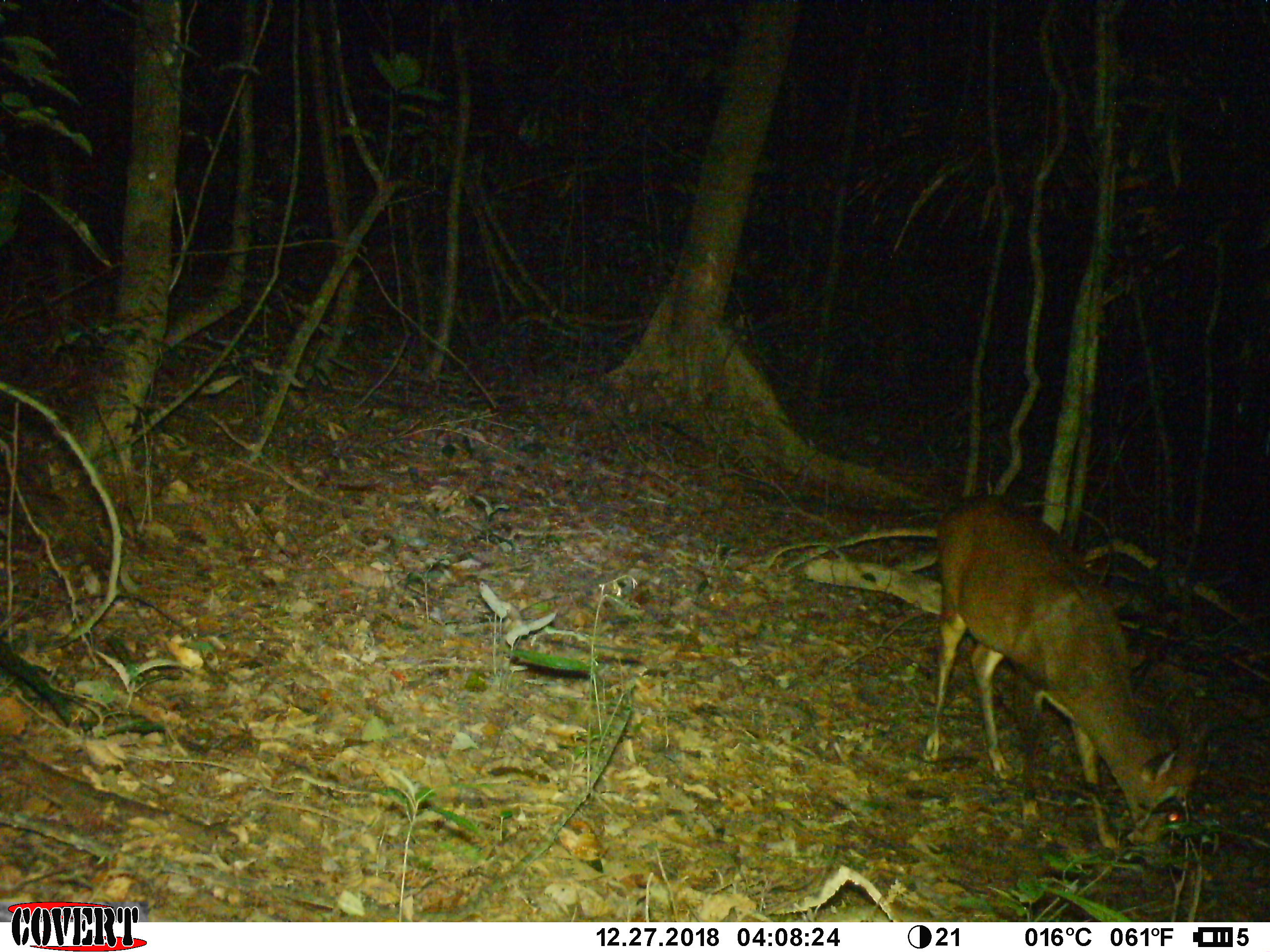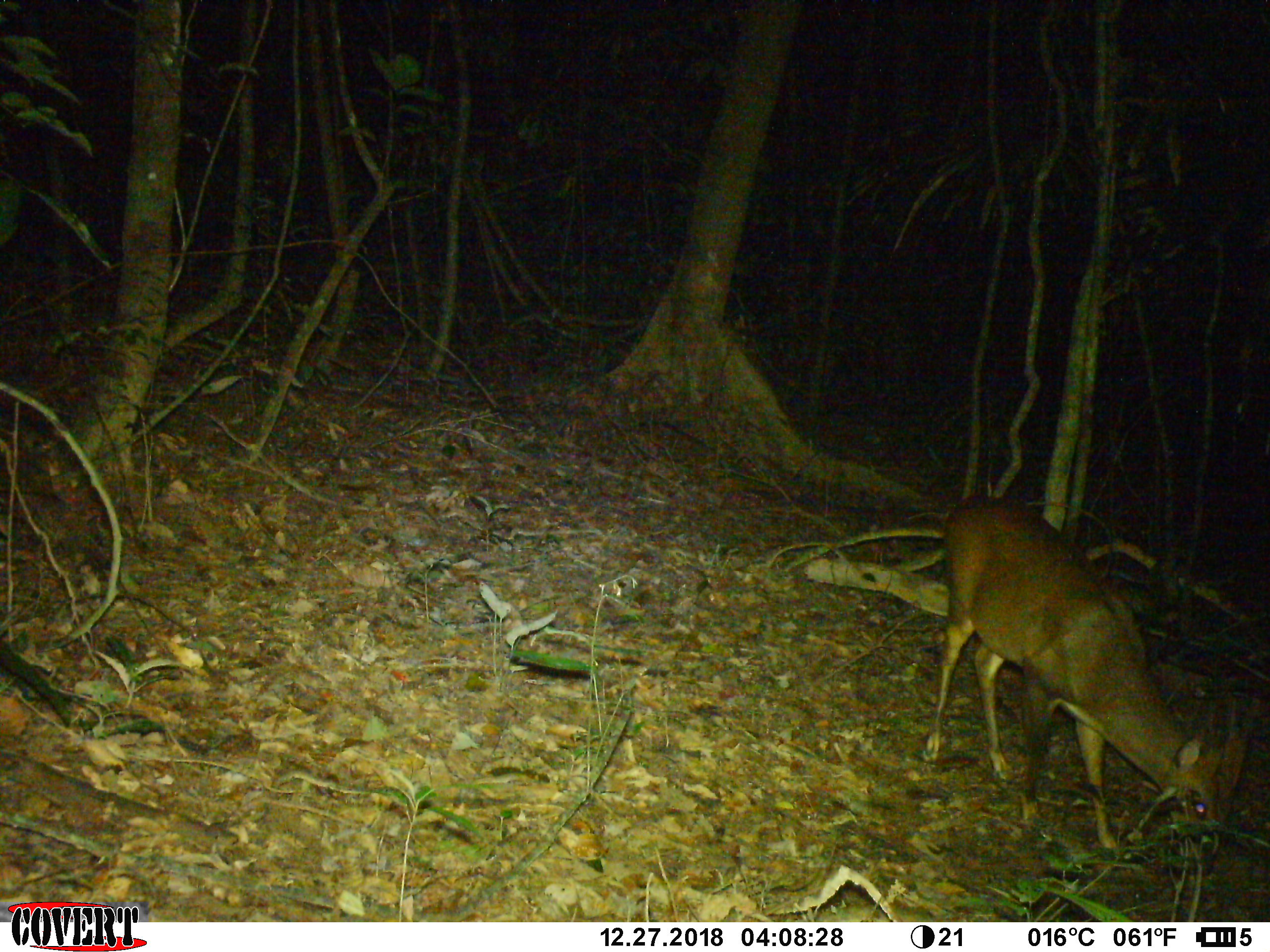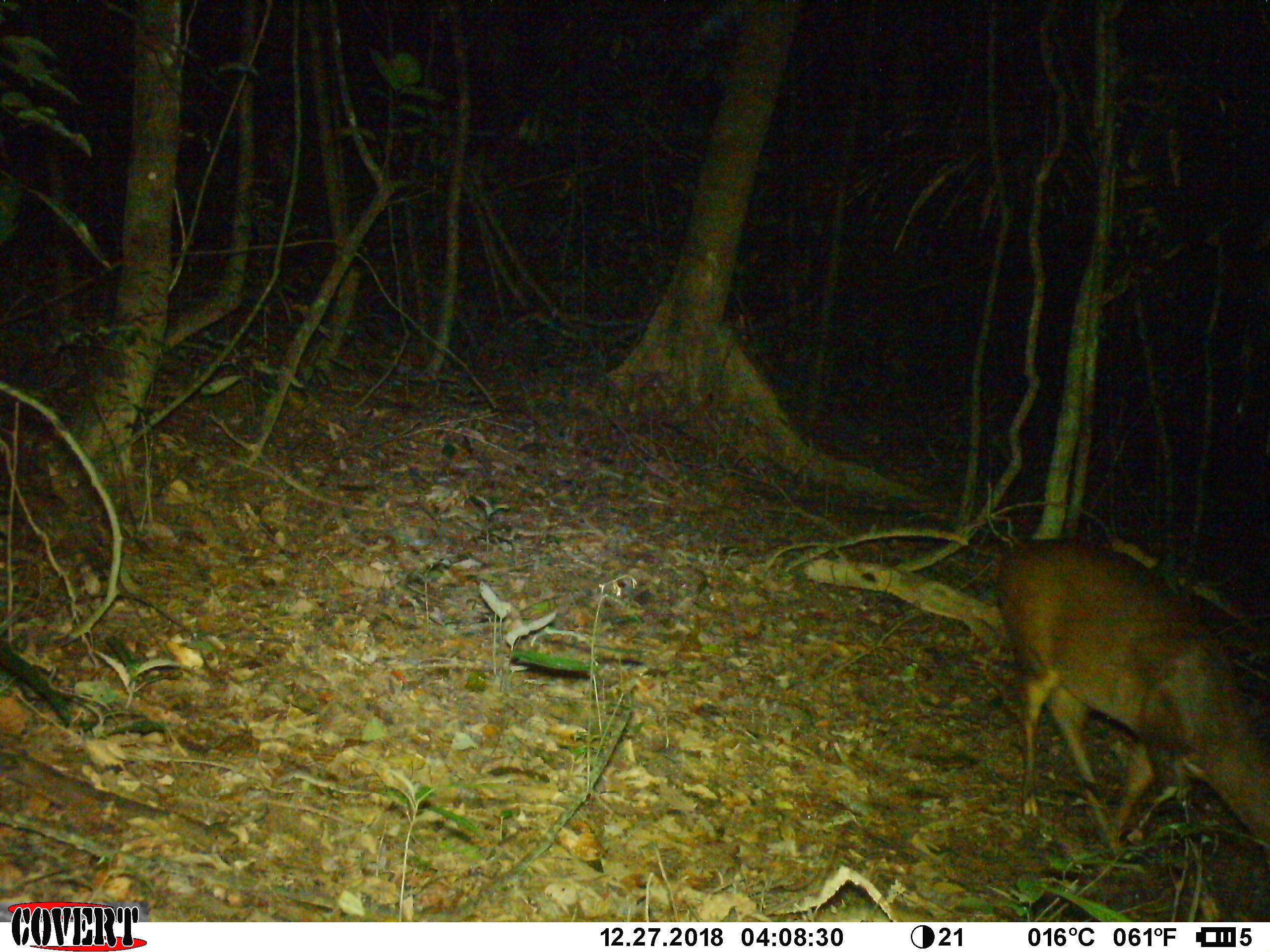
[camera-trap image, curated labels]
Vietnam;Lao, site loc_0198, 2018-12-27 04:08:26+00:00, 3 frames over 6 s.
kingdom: Animalia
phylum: Chordata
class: Mammalia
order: Artiodactyla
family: Cervidae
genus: Muntiacus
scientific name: Muntiacus vuquangensis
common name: large-antlered muntjac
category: large antlered muntjac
Large antlered muntjac (large-antlered muntjac) (Muntiacus vuquangensis). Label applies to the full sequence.